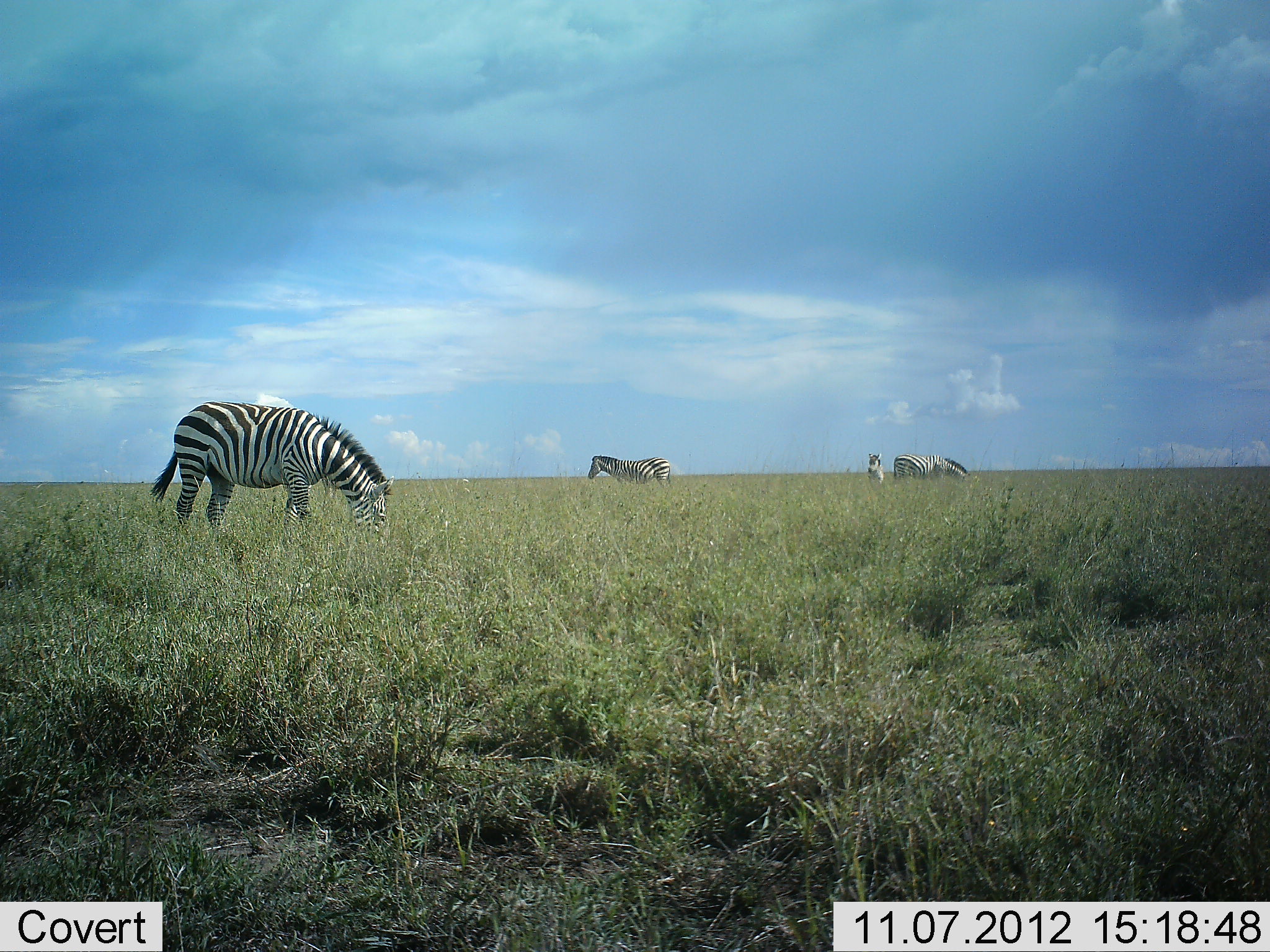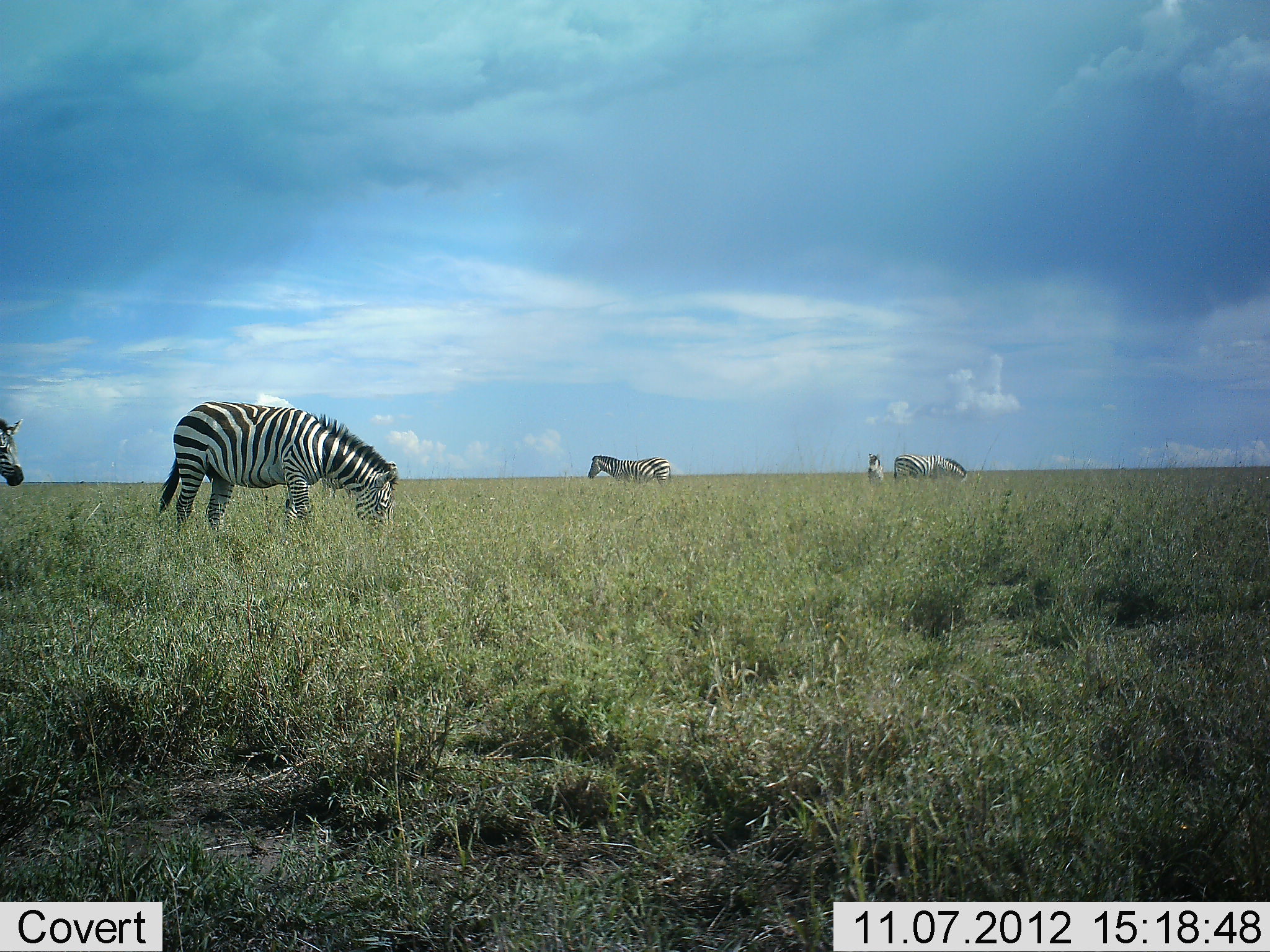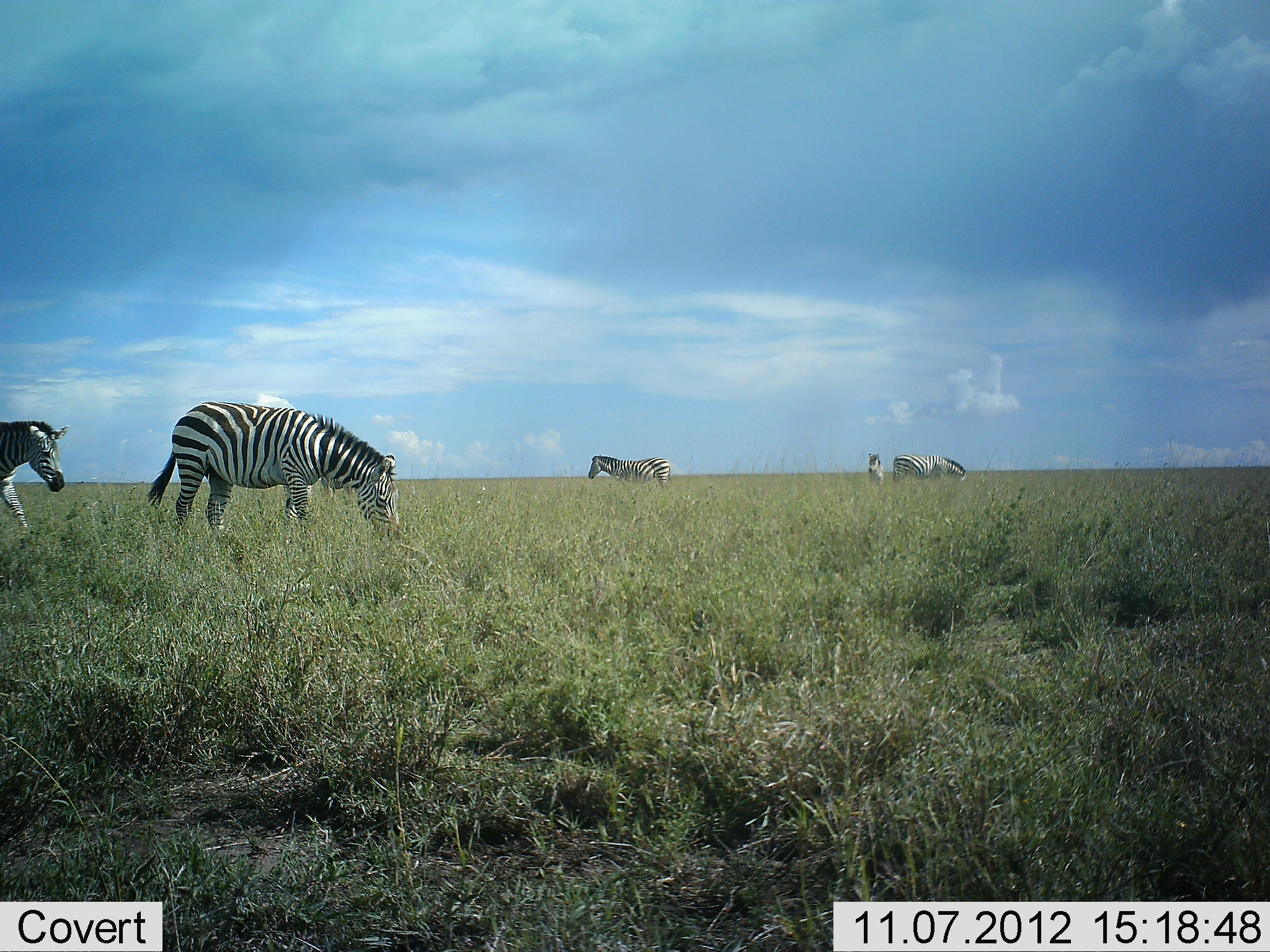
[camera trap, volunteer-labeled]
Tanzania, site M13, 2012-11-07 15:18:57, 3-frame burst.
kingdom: Animalia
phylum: Chordata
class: Mammalia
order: Perissodactyla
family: Equidae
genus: Equus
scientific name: Equus quagga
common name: plains zebra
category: zebra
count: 5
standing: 90%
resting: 0%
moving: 50%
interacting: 0%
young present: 0%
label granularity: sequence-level